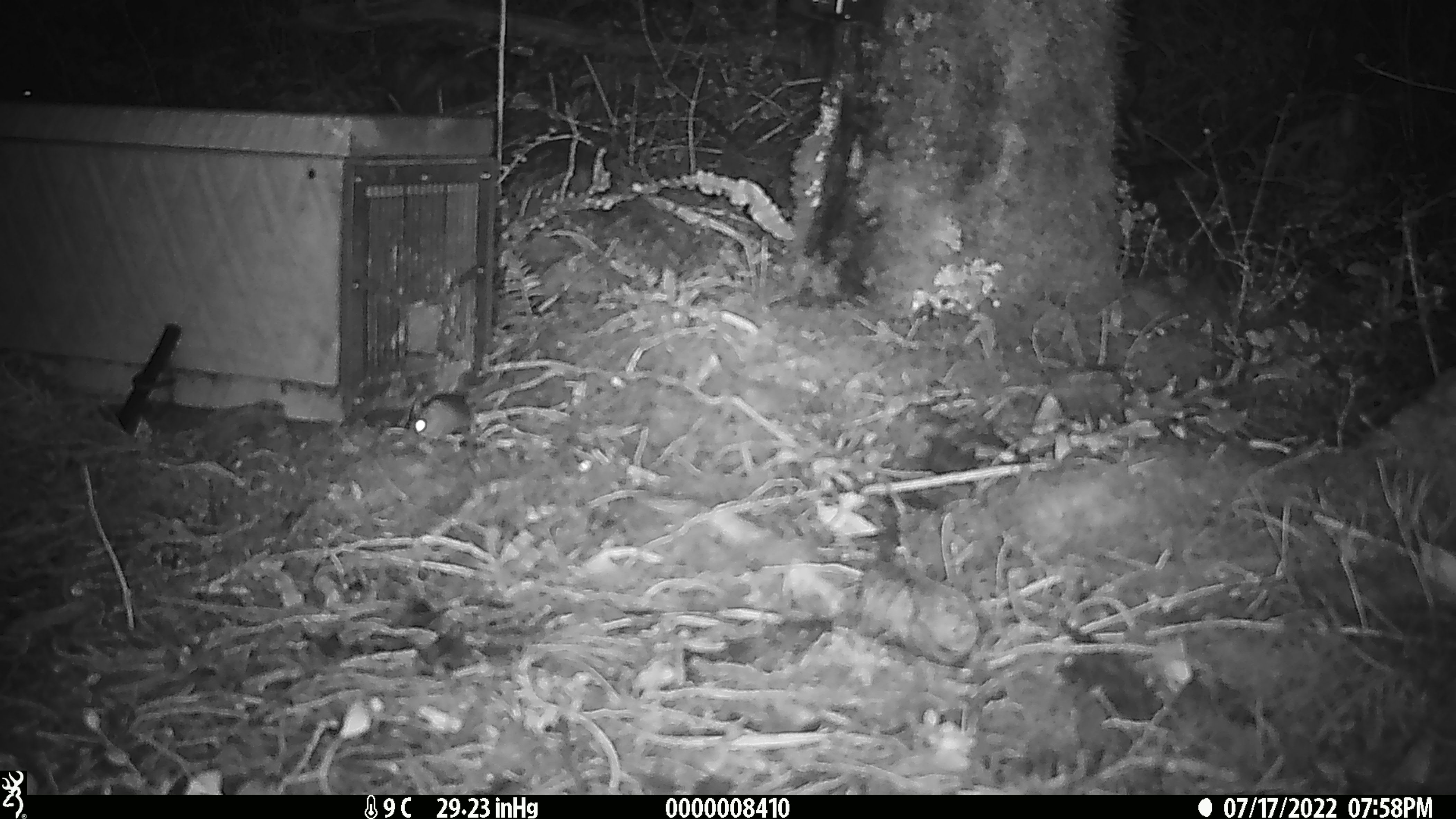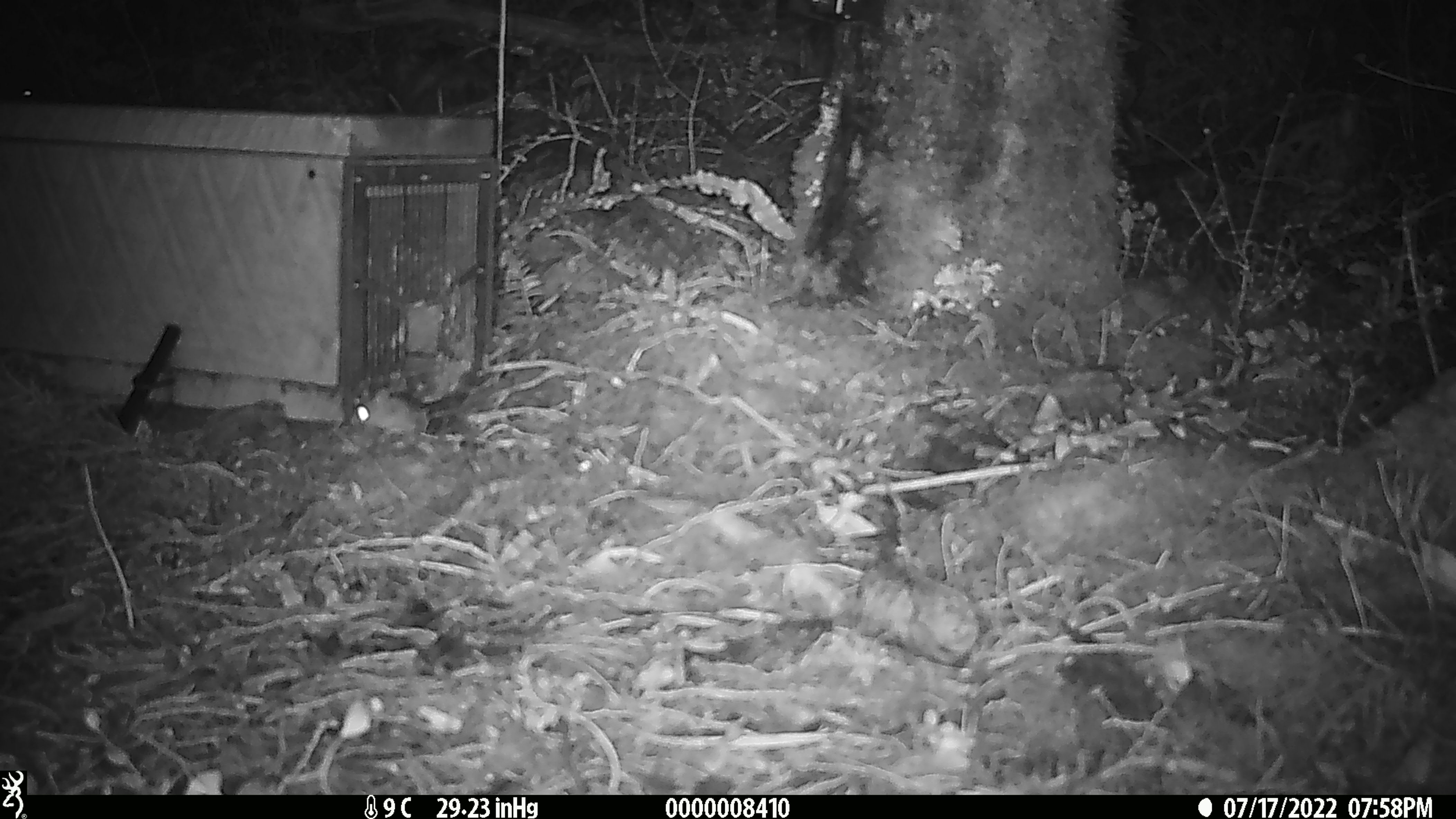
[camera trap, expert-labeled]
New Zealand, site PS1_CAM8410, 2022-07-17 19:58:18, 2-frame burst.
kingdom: Animalia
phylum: Chordata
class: Mammalia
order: Rodentia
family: Muridae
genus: Mus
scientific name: Mus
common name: mouse